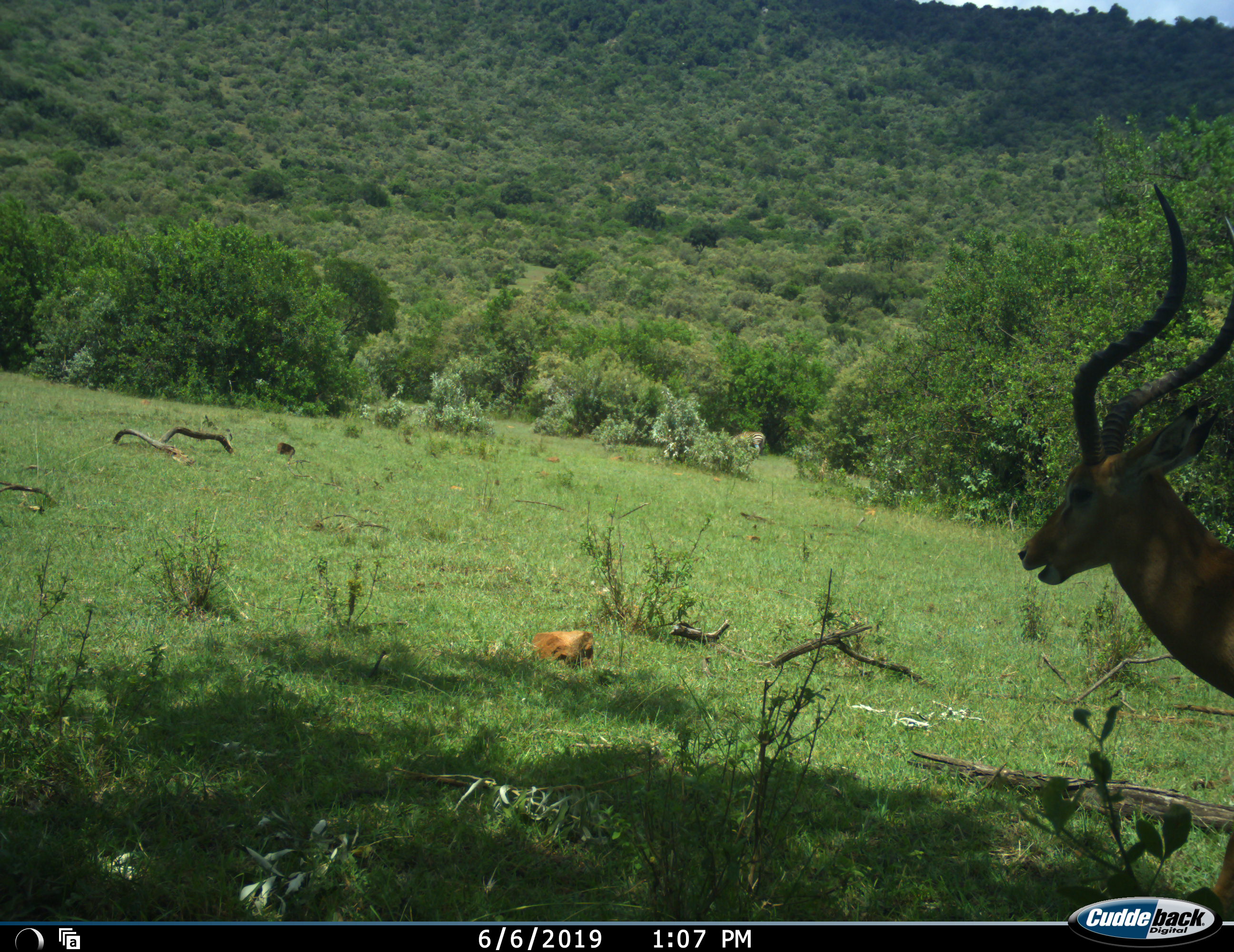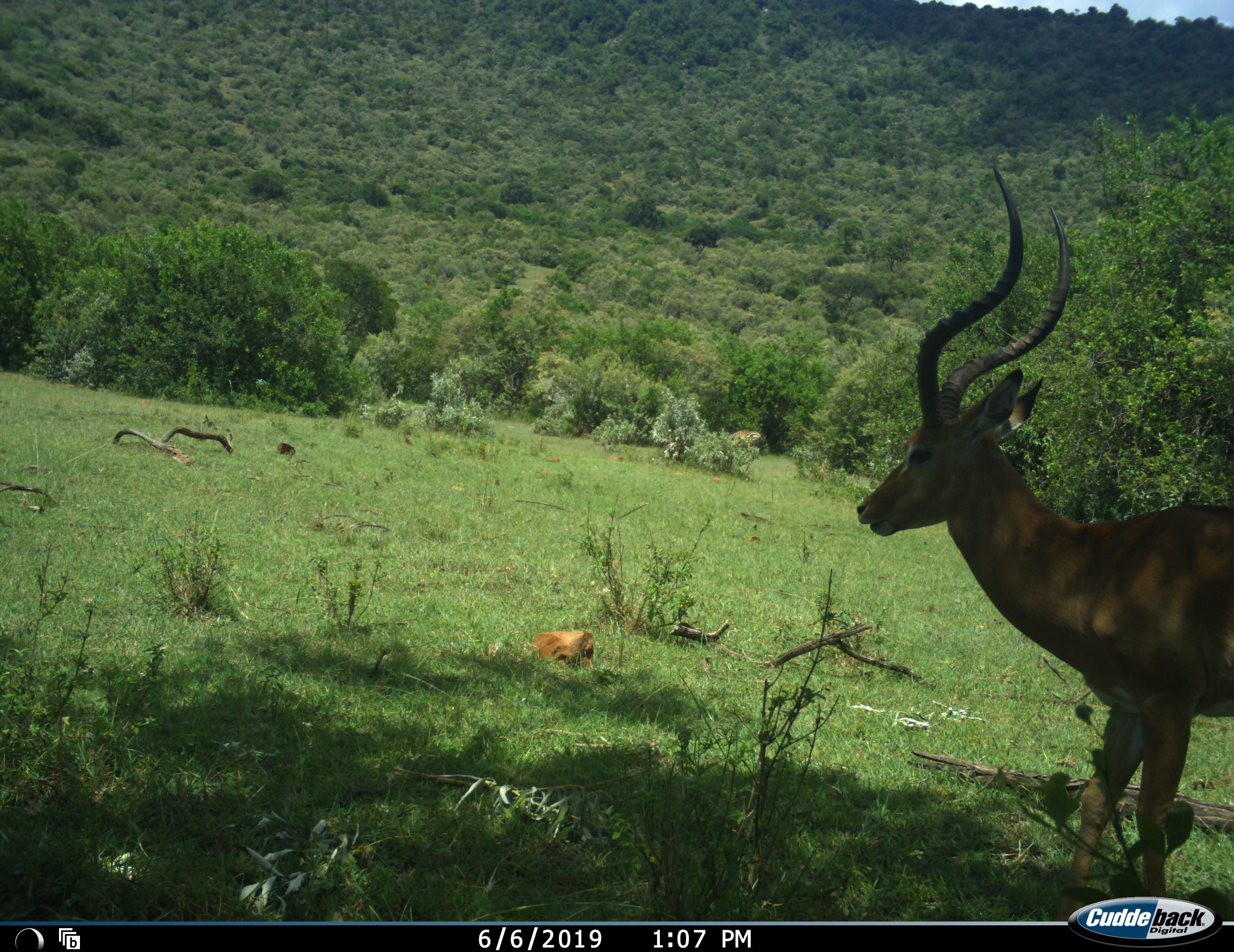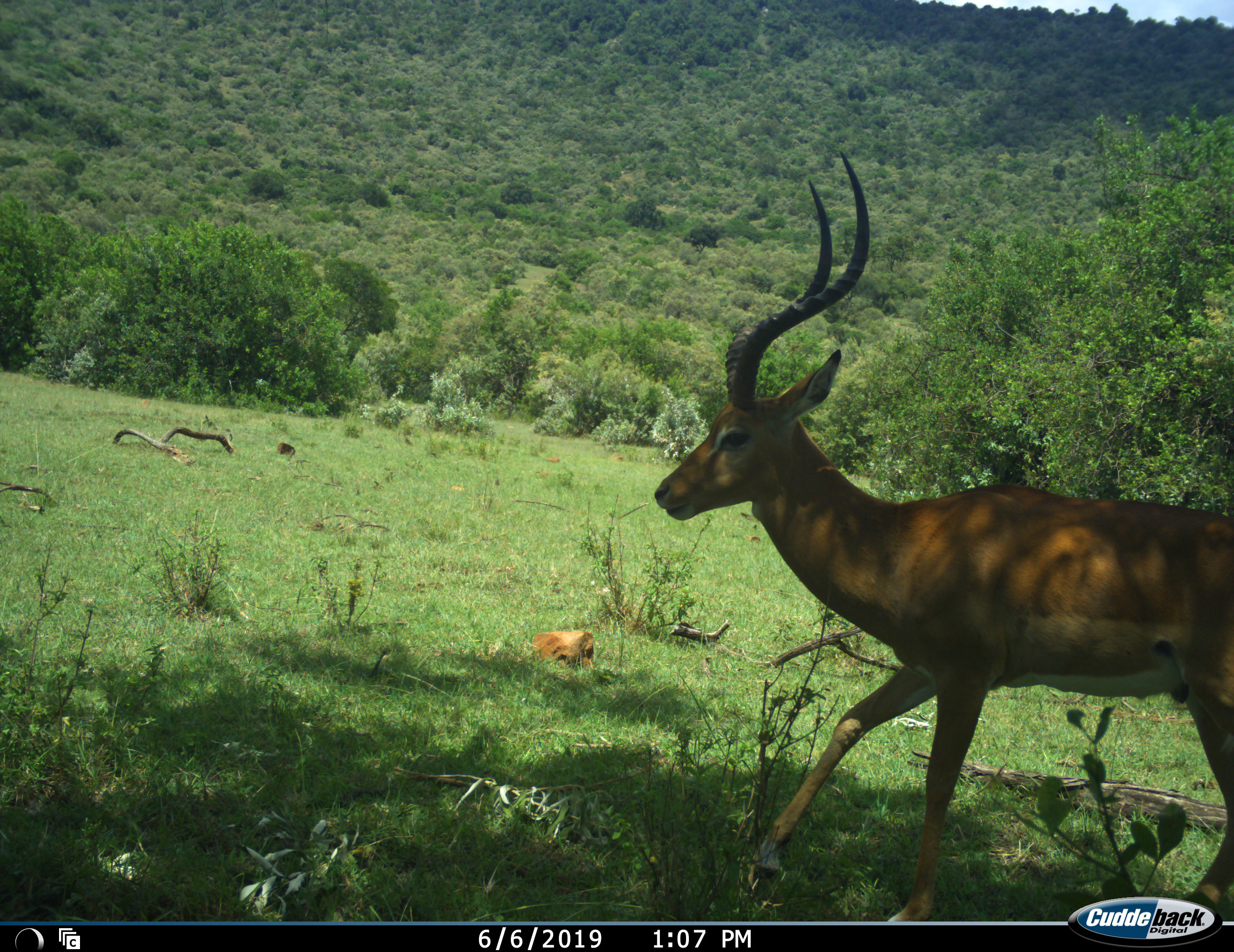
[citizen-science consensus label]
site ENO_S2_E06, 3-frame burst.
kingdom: Animalia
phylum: Chordata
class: Mammalia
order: Artiodactyla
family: Bovidae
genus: Aepyceros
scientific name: Aepyceros melampus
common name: impala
Impala (Aepyceros melampus), count 1. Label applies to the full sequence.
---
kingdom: Animalia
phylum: Chordata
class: Mammalia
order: Perissodactyla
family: Equidae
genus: Equus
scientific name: Equus quagga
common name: plains zebra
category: zebraplains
Zebraplains (plains zebra) (Equus quagga), count 1. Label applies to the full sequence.